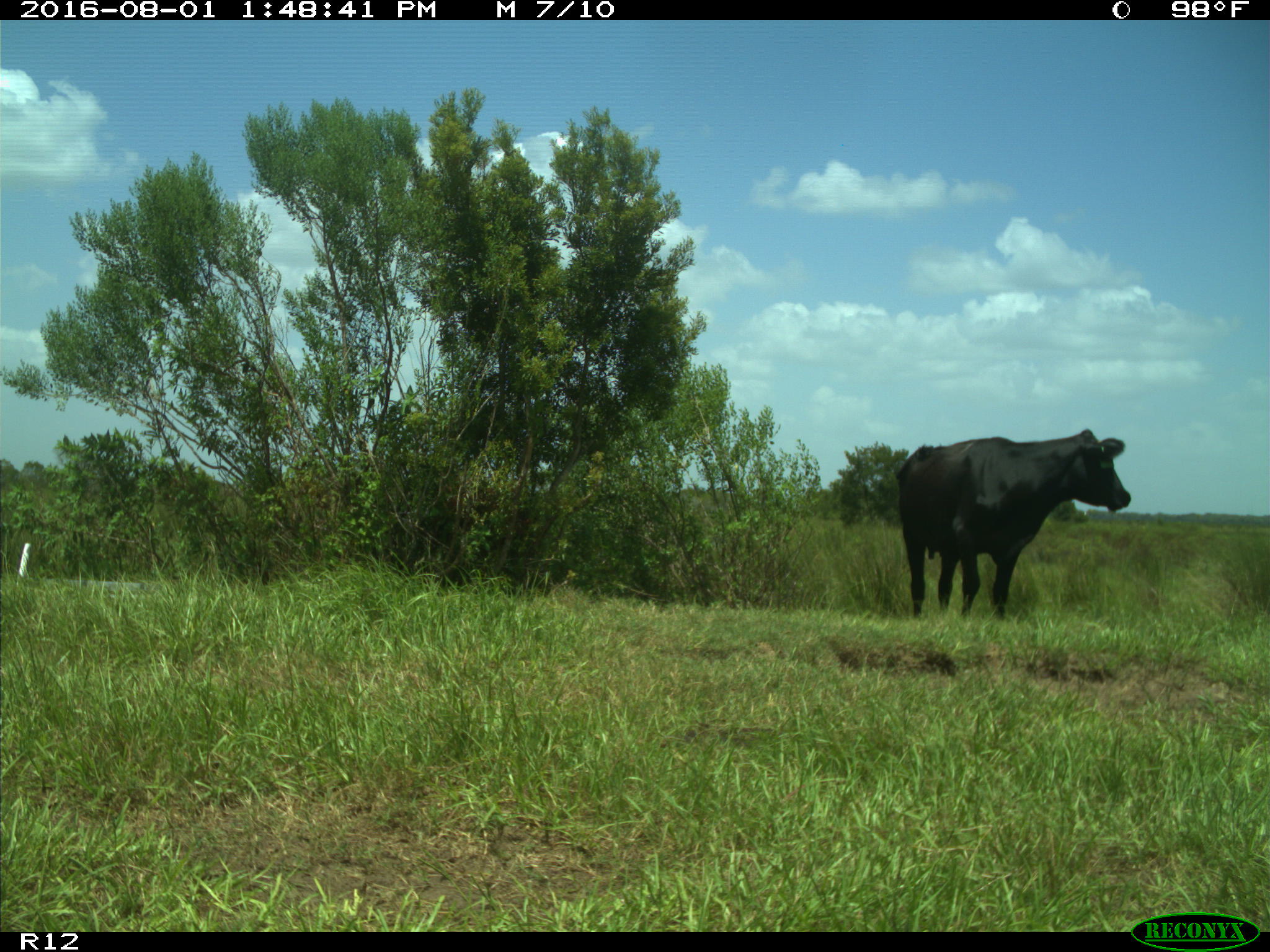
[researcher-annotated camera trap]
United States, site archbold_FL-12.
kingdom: Animalia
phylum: Chordata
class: Mammalia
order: Artiodactyla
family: Bovidae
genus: Bos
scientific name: Bos taurus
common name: domestic cow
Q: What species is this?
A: Bos taurus (domestic cow).